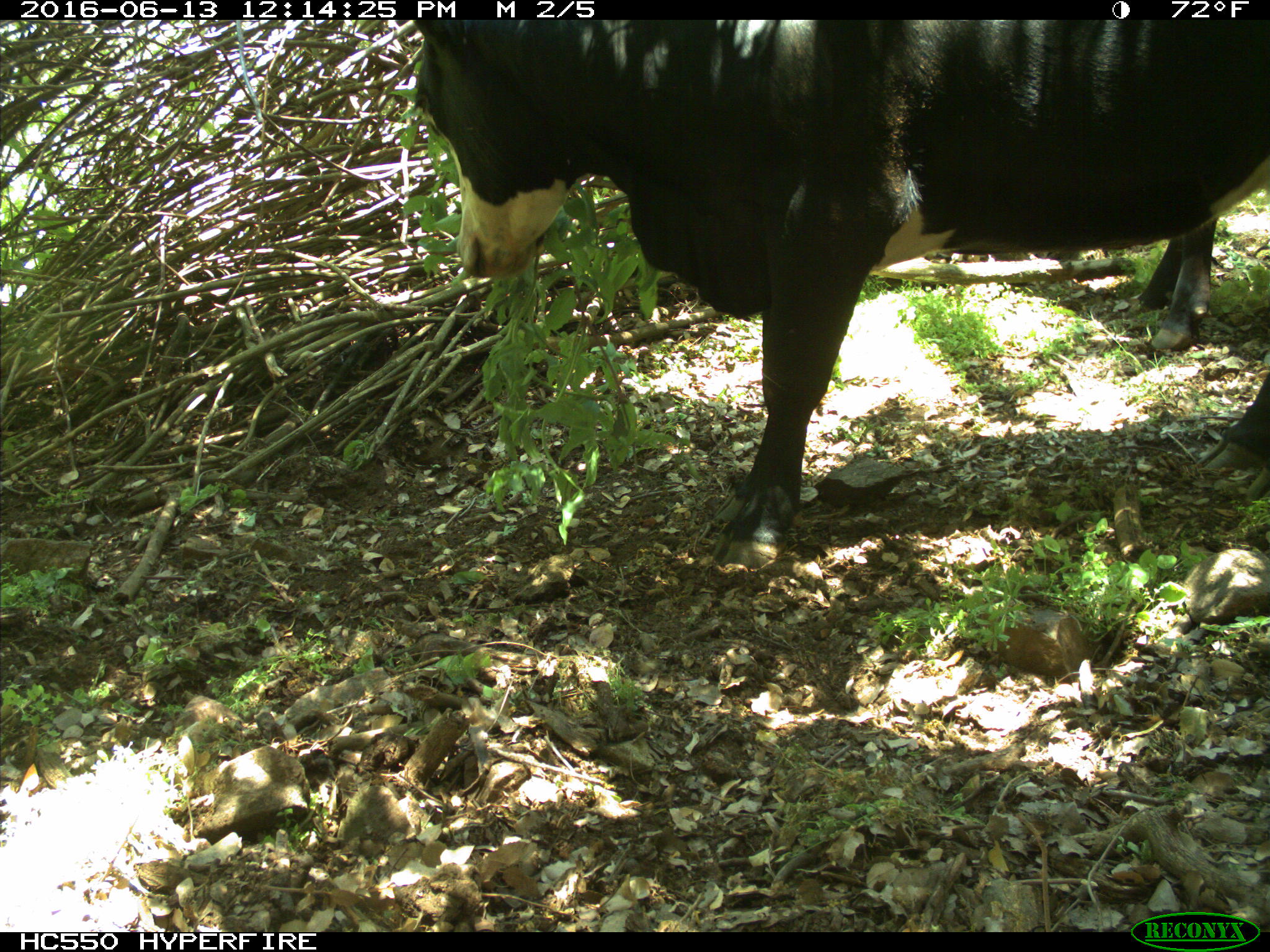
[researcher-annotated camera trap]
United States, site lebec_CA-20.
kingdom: Animalia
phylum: Chordata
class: Mammalia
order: Artiodactyla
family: Bovidae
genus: Bos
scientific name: Bos taurus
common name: domestic cow